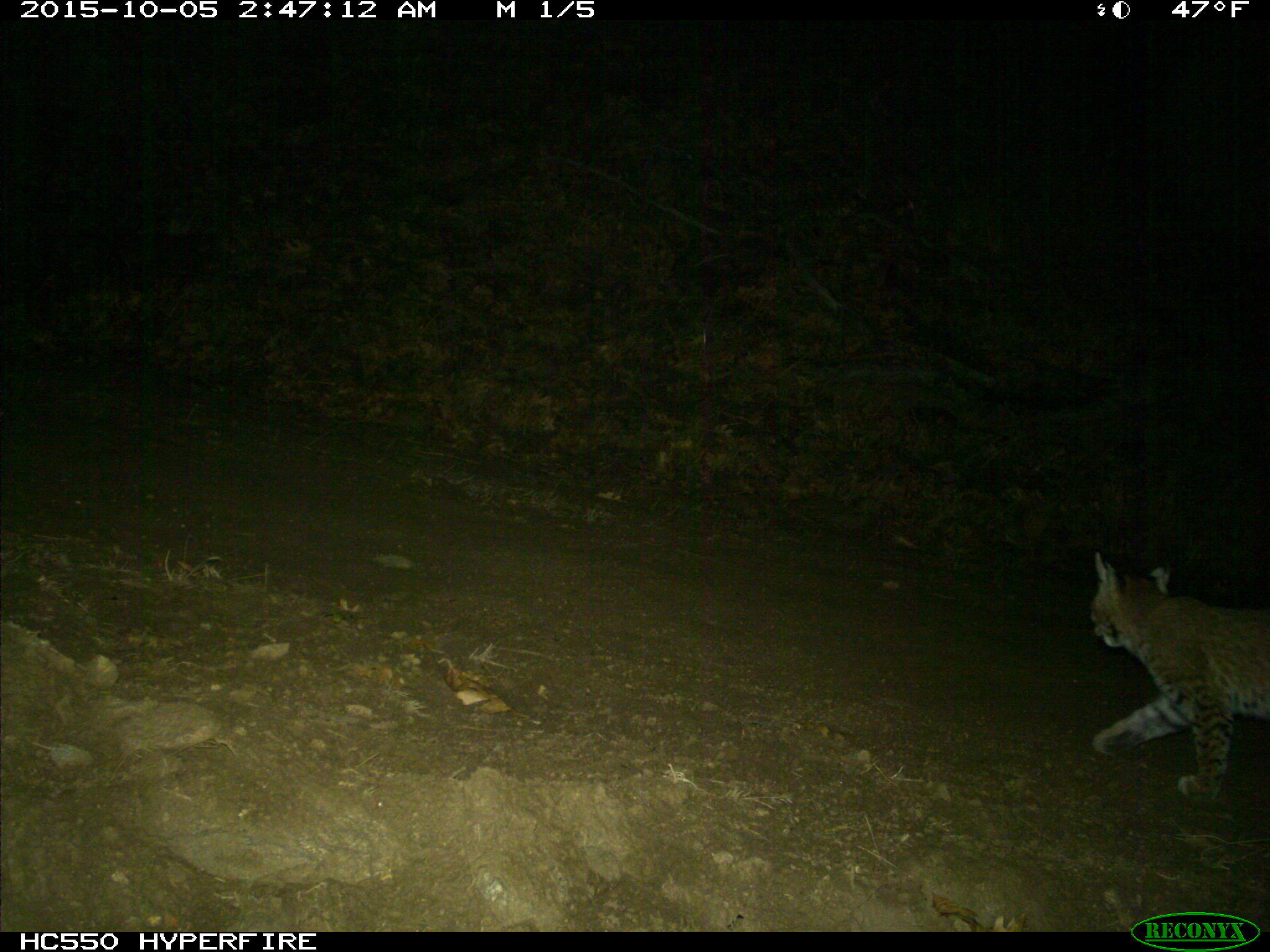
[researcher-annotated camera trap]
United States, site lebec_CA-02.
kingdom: Animalia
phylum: Chordata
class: Mammalia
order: Carnivora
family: Felidae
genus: Lynx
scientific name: Lynx rufus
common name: bobcat